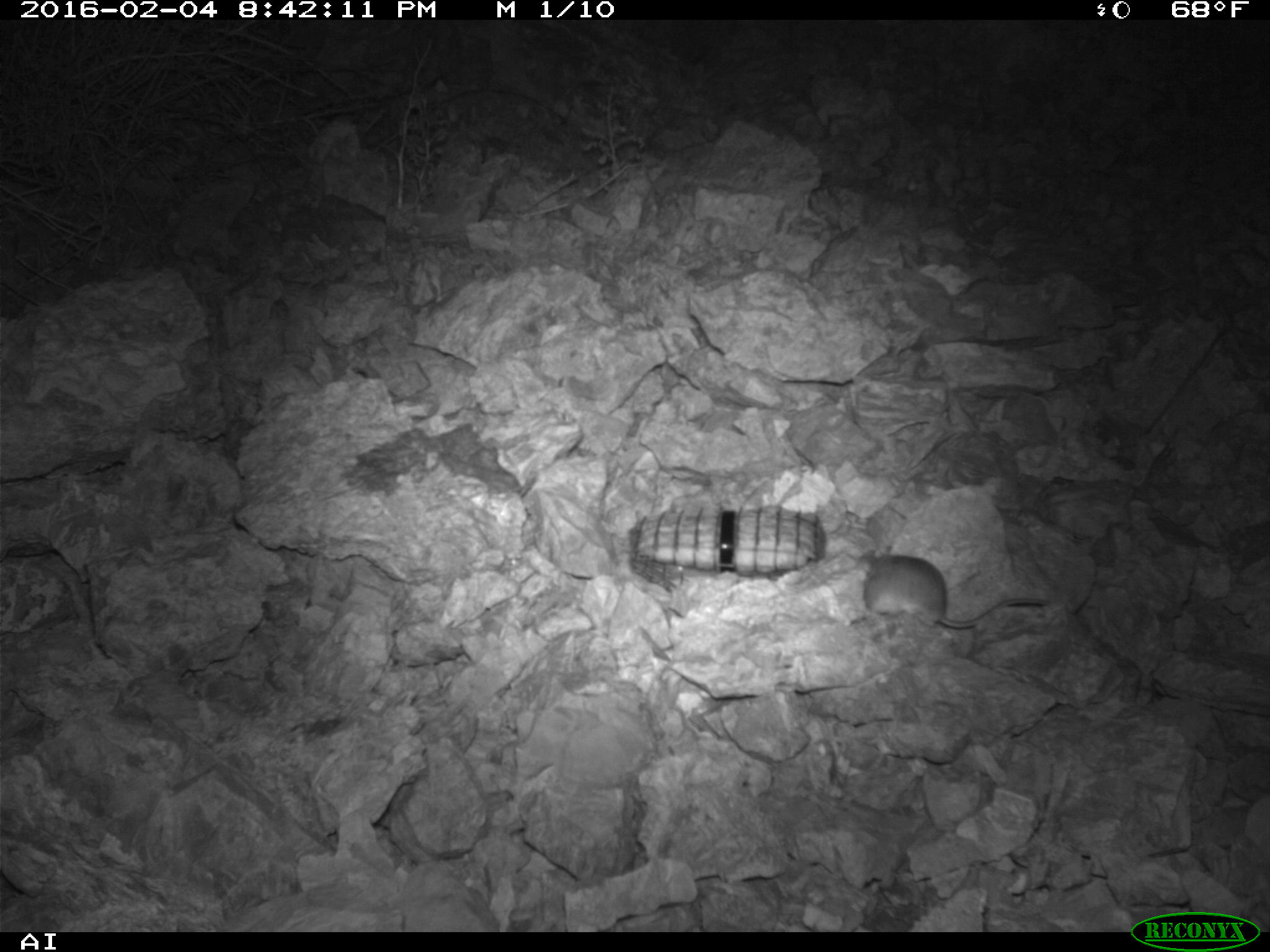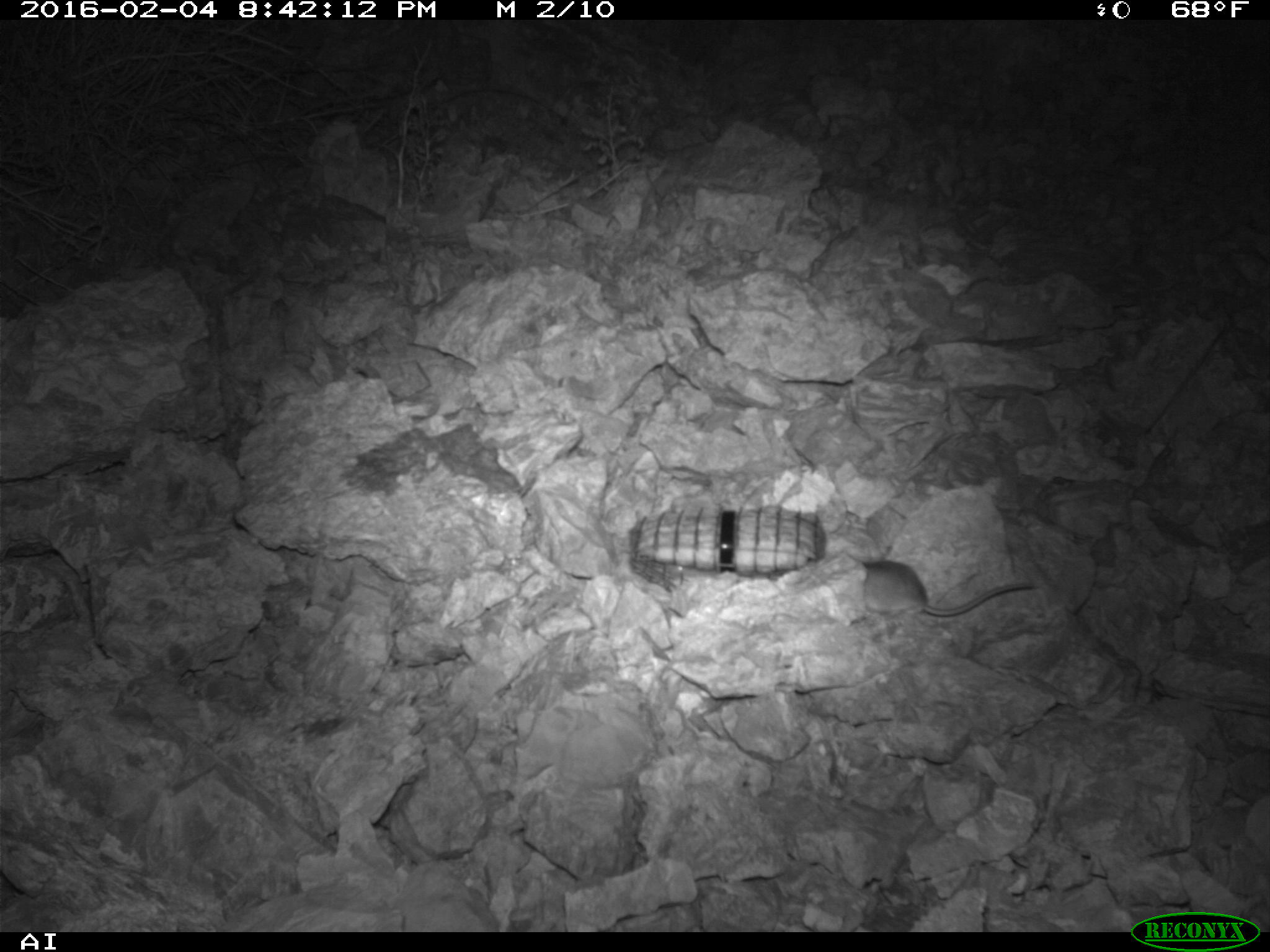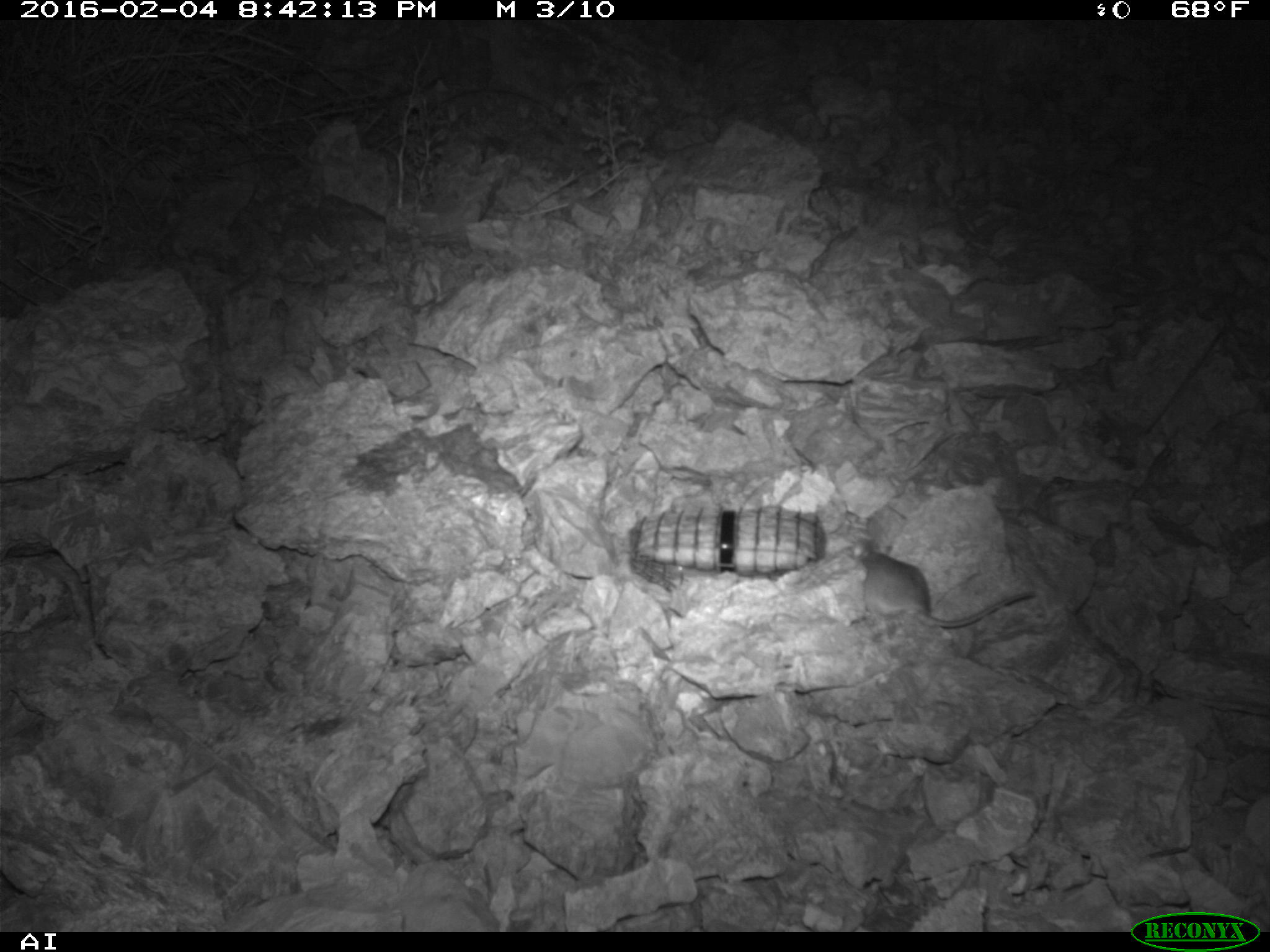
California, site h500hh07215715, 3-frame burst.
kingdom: Animalia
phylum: Chordata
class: Mammalia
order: Rodentia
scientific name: Rodentia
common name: rodent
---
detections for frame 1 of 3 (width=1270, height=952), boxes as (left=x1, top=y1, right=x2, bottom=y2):
rodent: (left=856, top=548, right=1049, bottom=628)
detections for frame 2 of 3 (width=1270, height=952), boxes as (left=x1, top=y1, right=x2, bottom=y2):
rodent: (left=863, top=560, right=1063, bottom=614)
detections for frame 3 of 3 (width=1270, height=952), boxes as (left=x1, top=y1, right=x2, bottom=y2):
rodent: (left=853, top=539, right=1035, bottom=627)